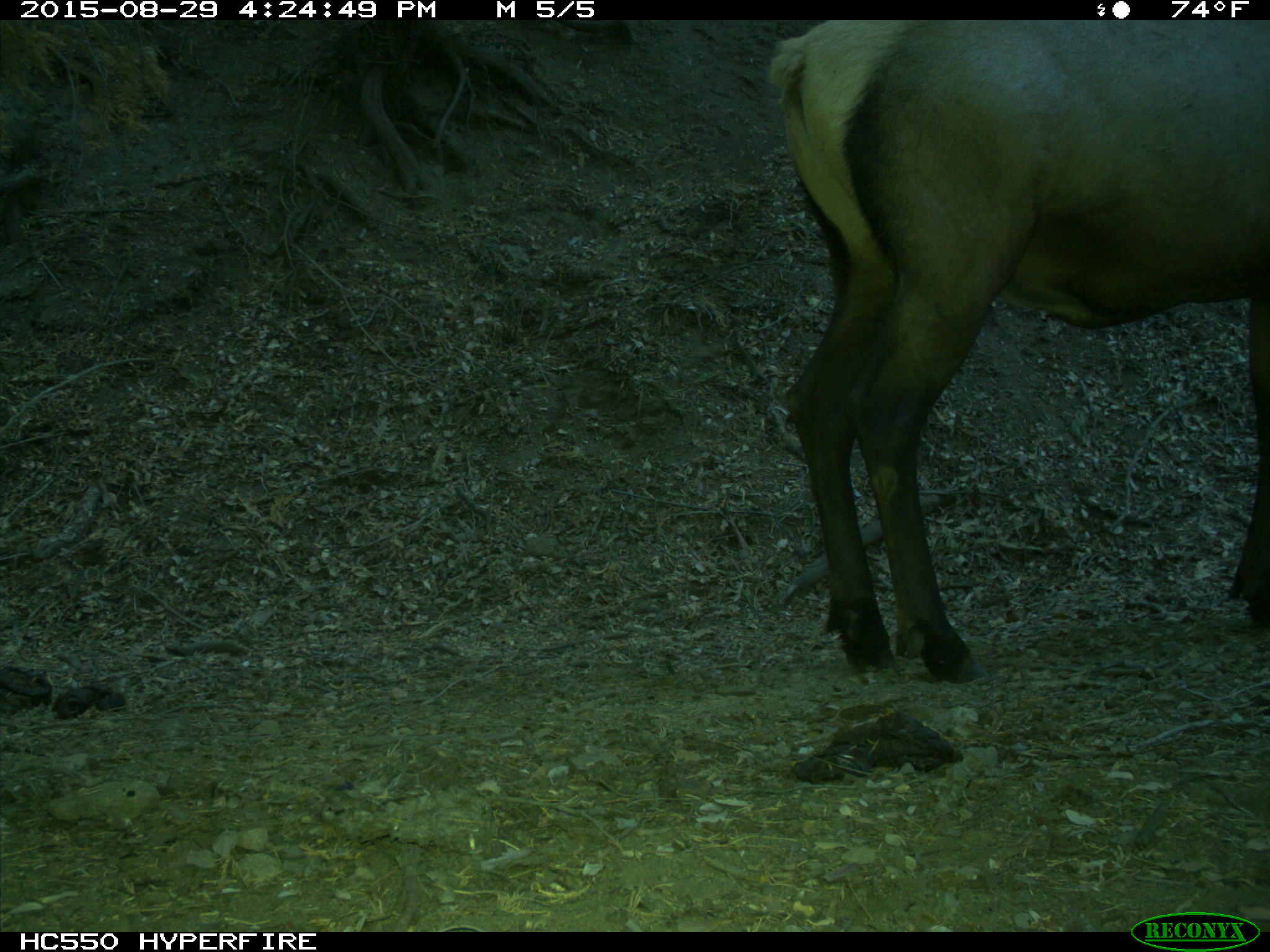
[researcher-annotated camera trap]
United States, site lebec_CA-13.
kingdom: Animalia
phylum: Chordata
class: Mammalia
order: Artiodactyla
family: Cervidae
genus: Cervus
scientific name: Cervus canadensis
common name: elk